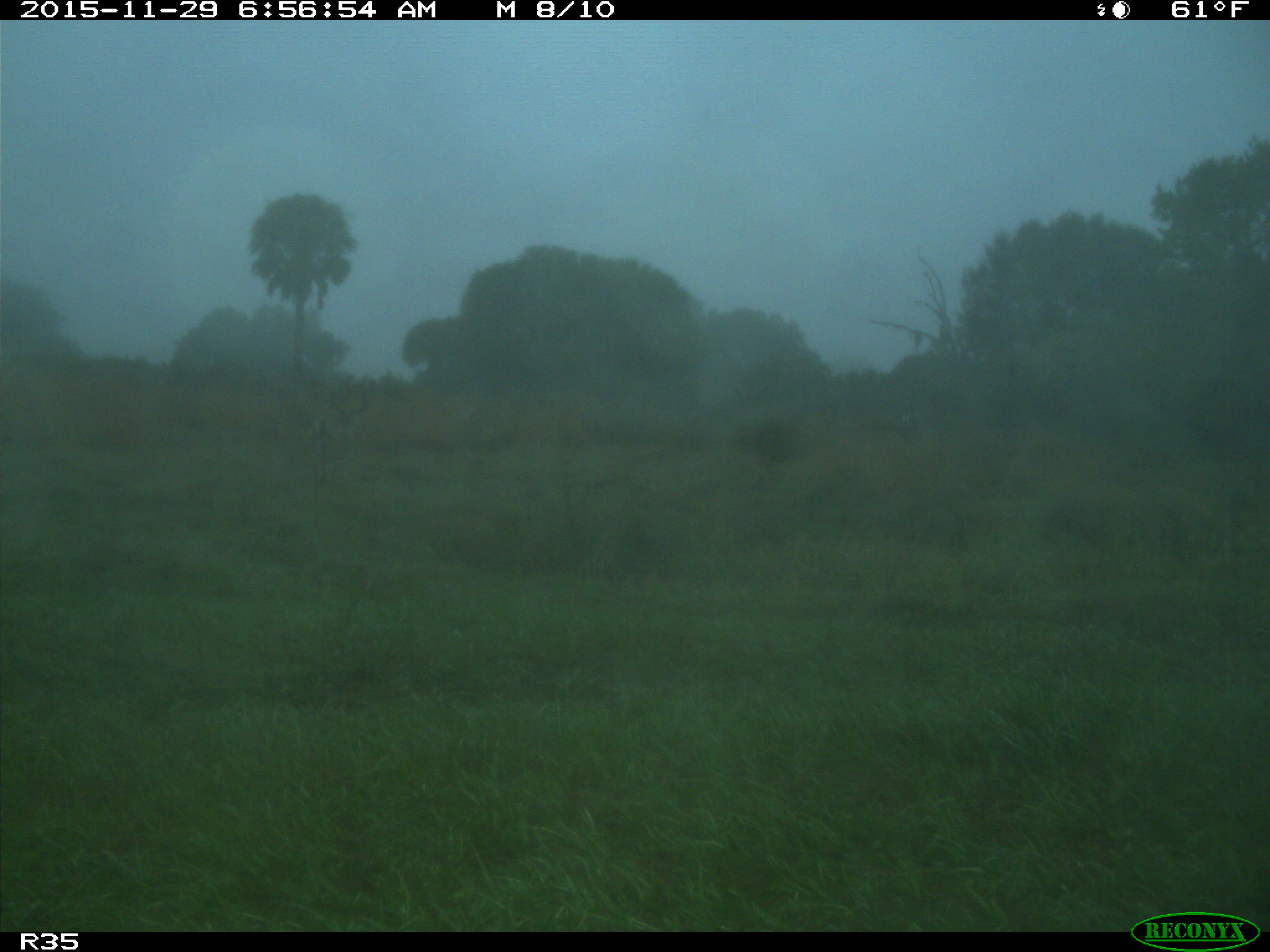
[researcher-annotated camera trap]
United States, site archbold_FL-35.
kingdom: Animalia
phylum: Chordata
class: Mammalia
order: Artiodactyla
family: Cervidae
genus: Odocoileus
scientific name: Odocoileus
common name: deer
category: unidentified deer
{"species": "unidentified deer (deer) (Odocoileus)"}